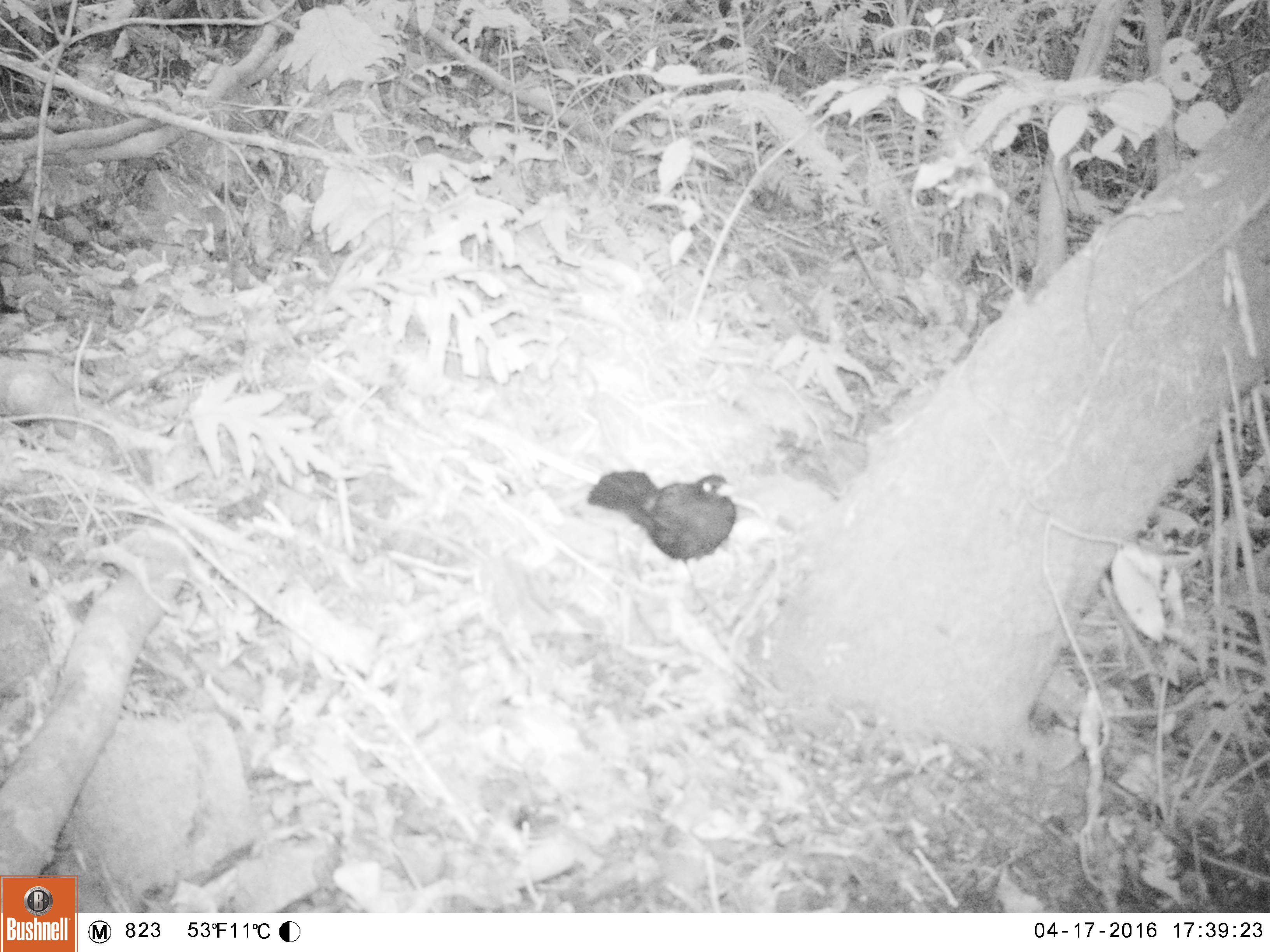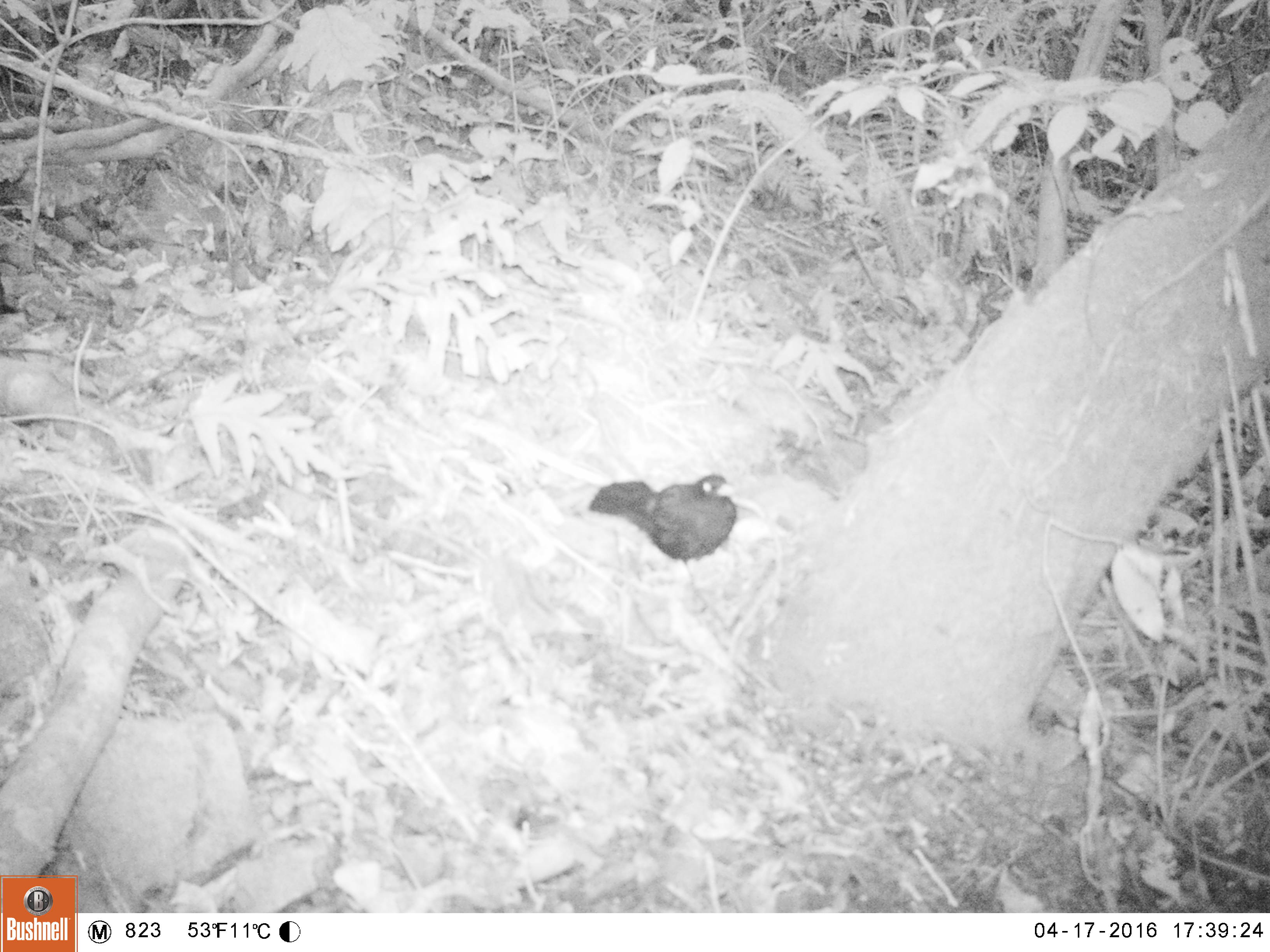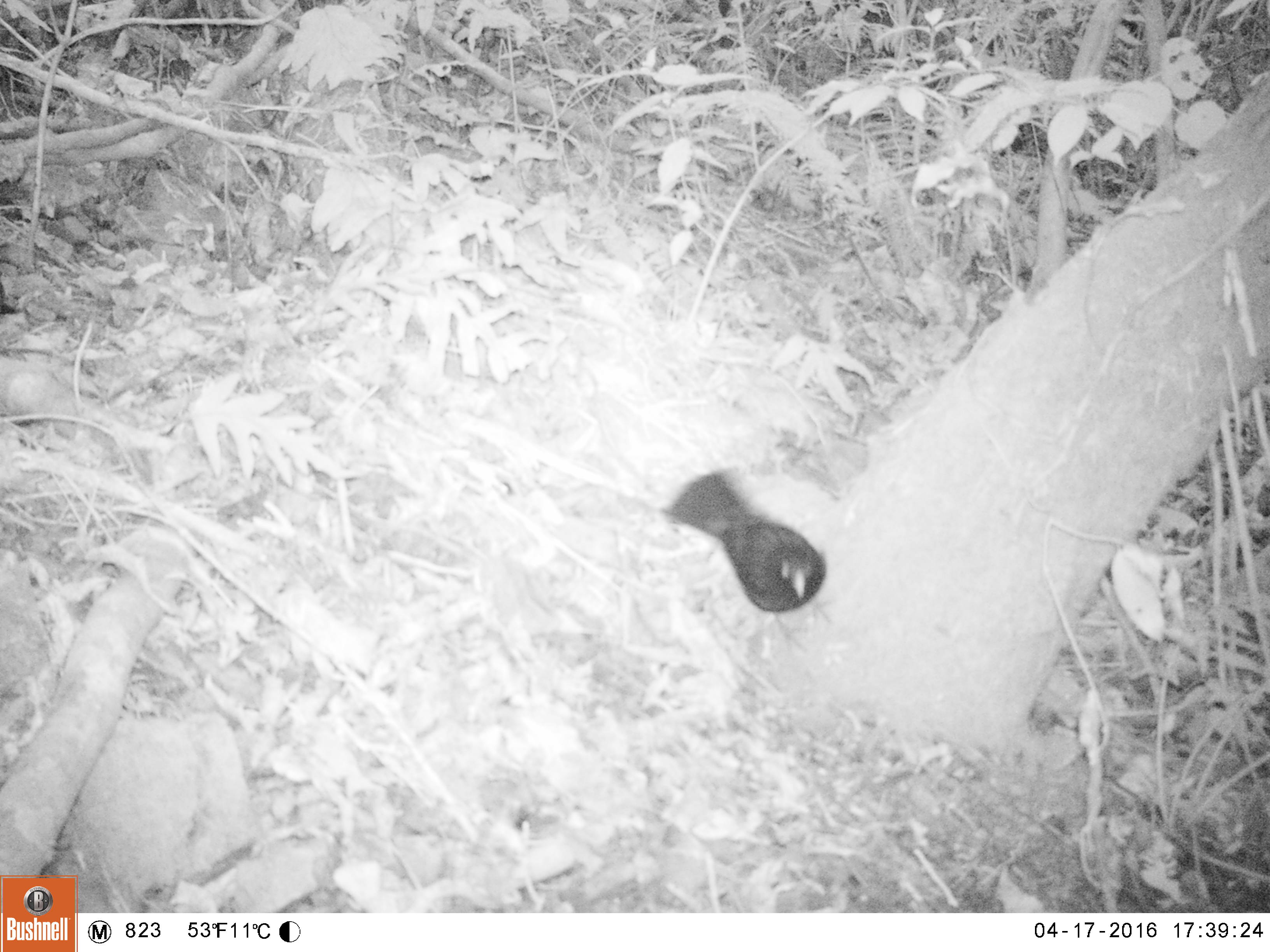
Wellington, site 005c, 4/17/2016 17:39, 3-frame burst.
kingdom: Animalia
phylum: Chordata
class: Aves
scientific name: Aves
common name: bird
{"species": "bird (Aves)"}